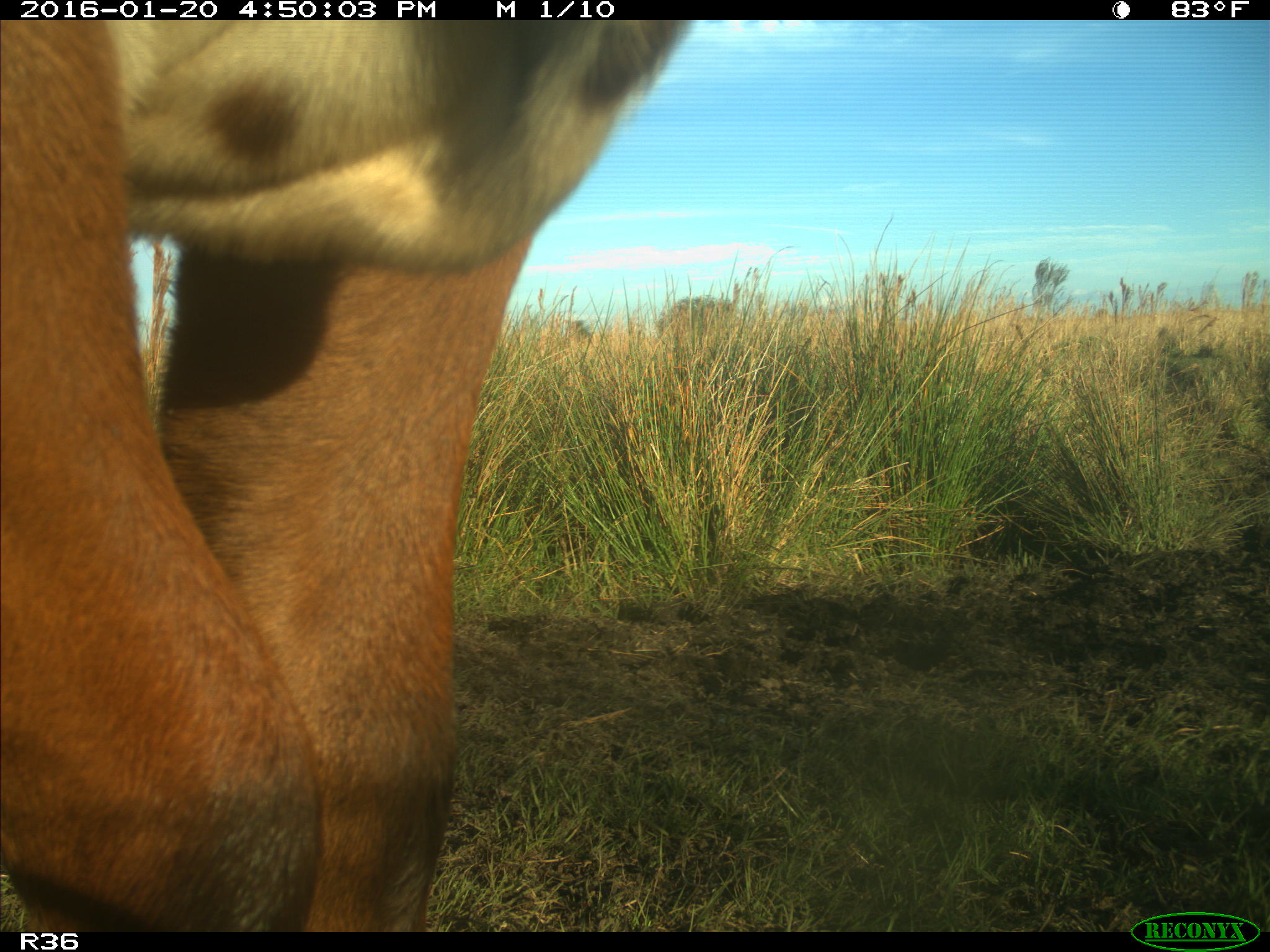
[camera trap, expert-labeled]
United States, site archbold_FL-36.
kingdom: Animalia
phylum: Chordata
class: Mammalia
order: Artiodactyla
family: Bovidae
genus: Bos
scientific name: Bos taurus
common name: domestic cow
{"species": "Bos taurus (domestic cow)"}